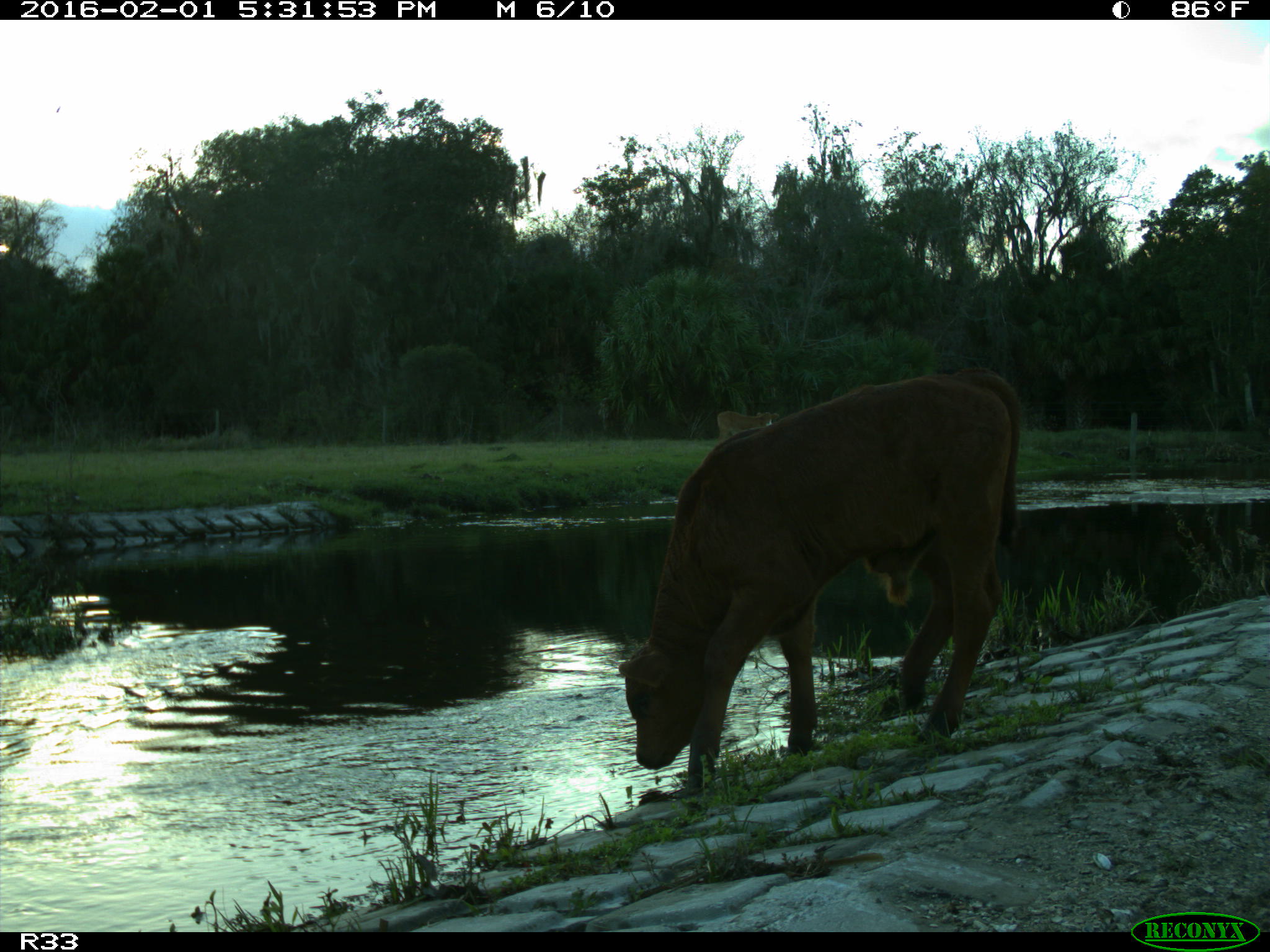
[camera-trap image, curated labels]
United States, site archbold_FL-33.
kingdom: Animalia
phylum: Chordata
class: Mammalia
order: Artiodactyla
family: Bovidae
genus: Bos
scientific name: Bos taurus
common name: domestic cow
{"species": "Bos taurus (domestic cow)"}